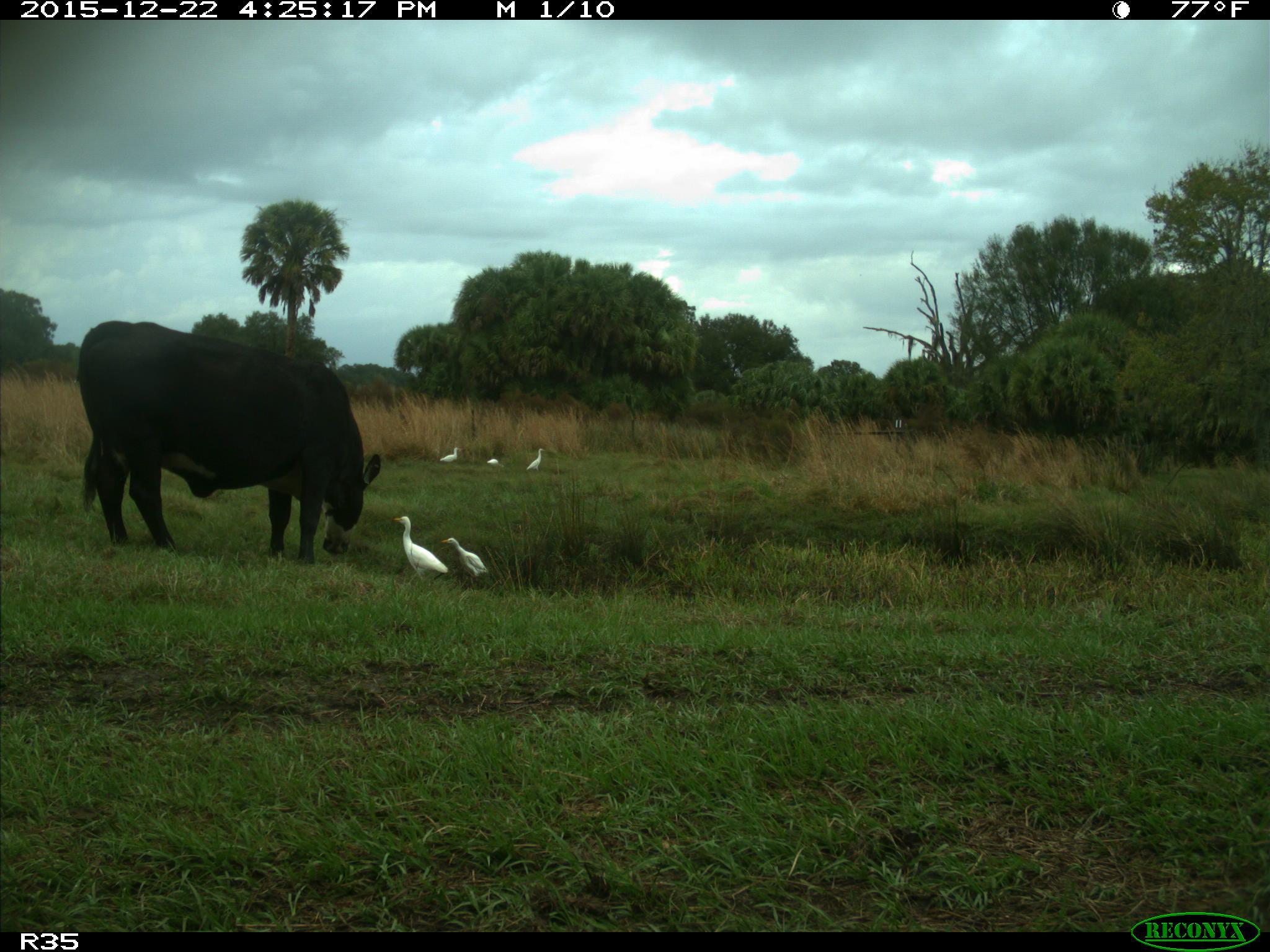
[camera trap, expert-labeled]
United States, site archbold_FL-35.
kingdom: Animalia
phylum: Chordata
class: Mammalia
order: Artiodactyla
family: Bovidae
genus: Bos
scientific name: Bos taurus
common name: domestic cow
Bos taurus (domestic cow).